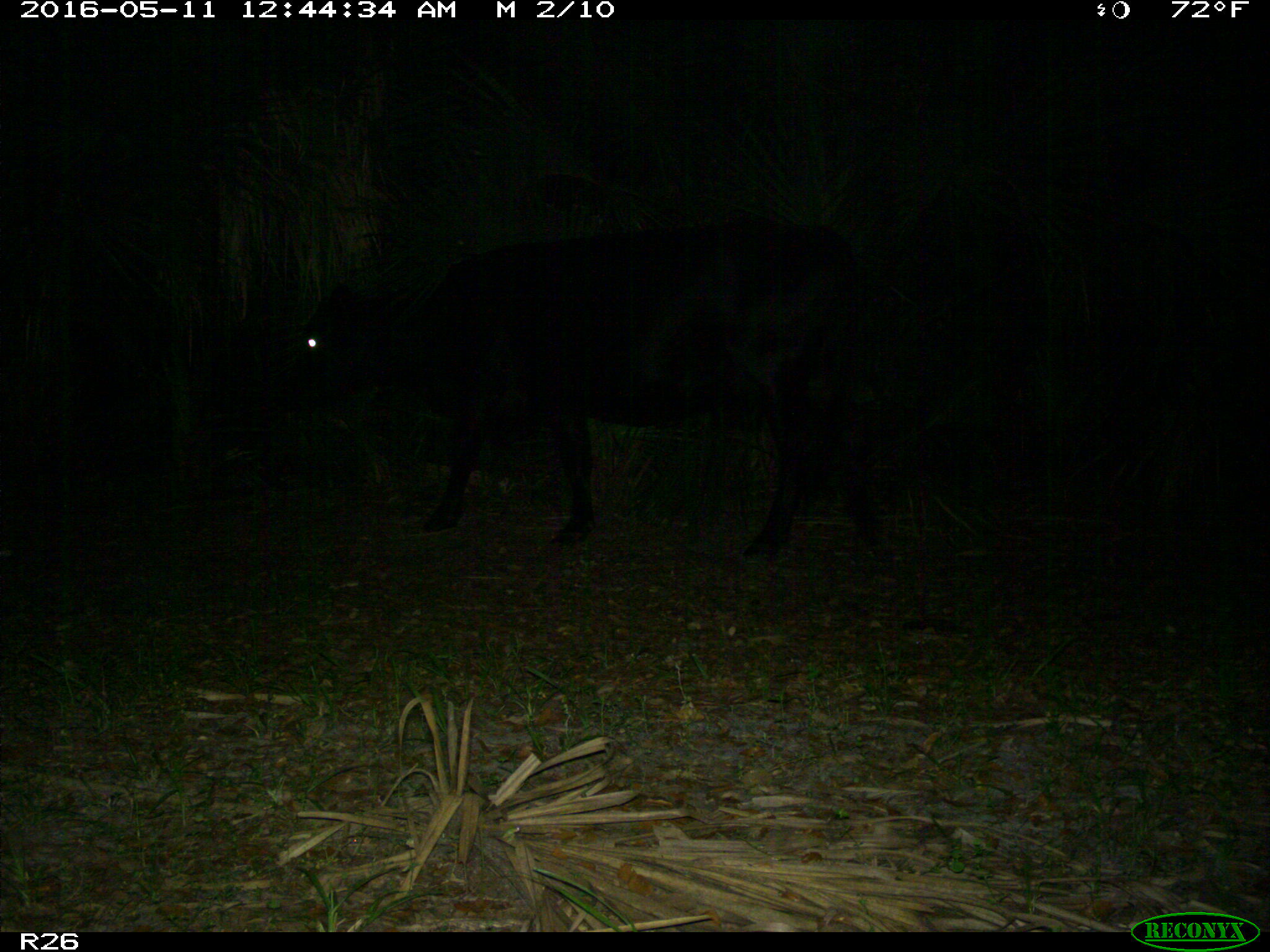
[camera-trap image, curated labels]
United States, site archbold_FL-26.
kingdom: Animalia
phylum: Chordata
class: Mammalia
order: Artiodactyla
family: Bovidae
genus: Bos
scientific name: Bos taurus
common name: domestic cow